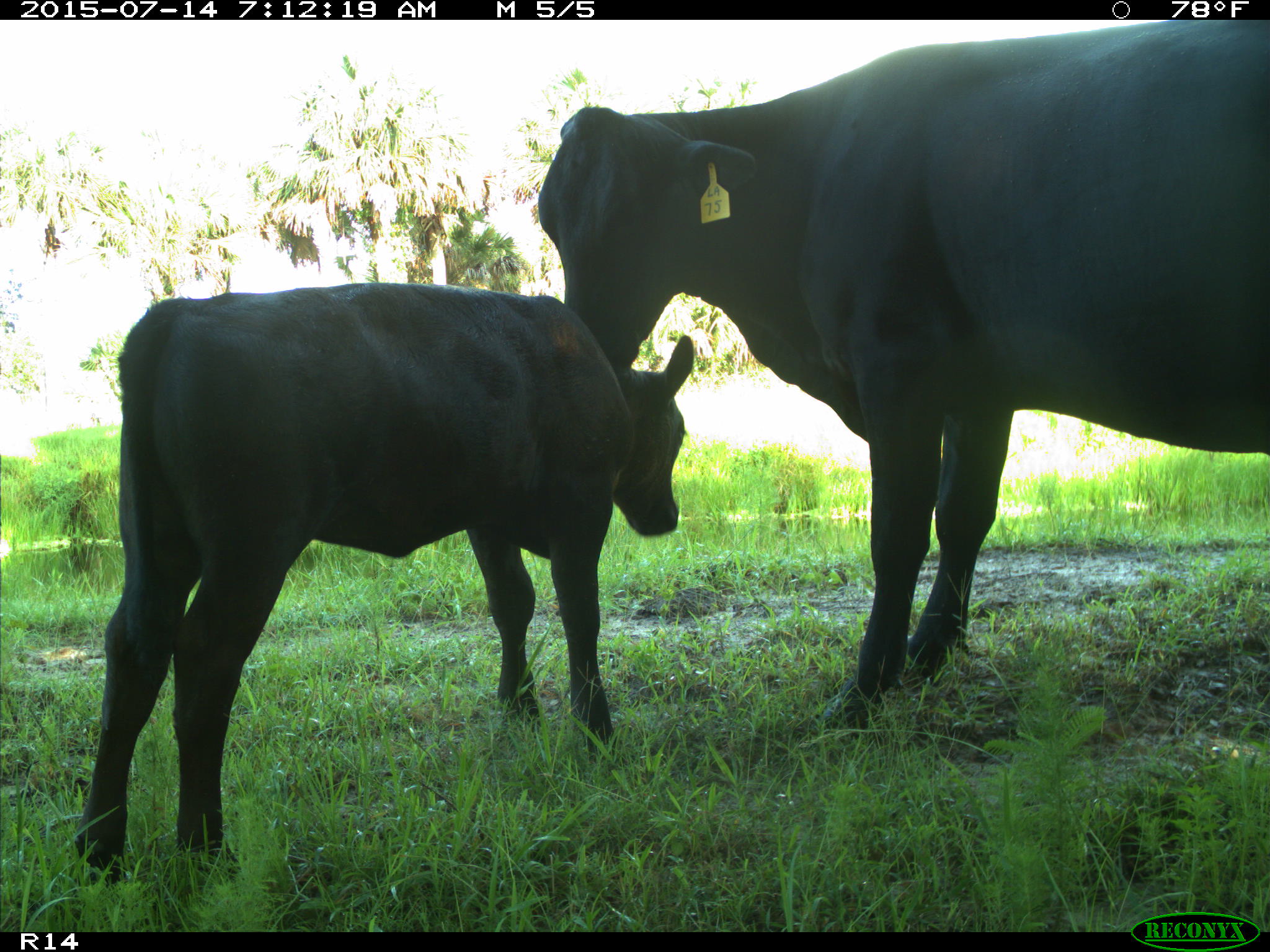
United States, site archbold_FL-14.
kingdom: Animalia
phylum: Chordata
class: Mammalia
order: Artiodactyla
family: Bovidae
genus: Bos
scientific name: Bos taurus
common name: domestic cow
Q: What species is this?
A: Bos taurus (domestic cow).